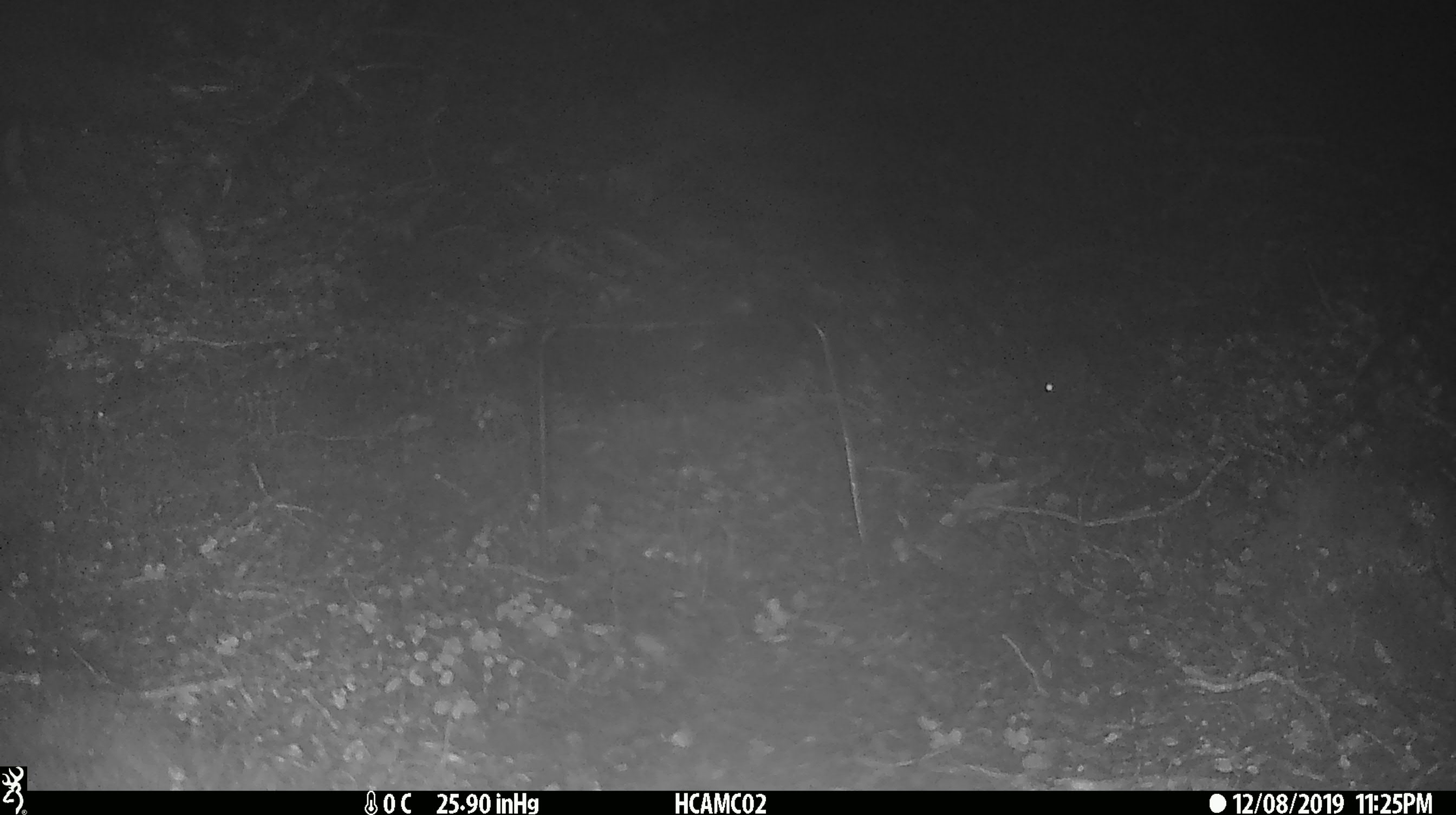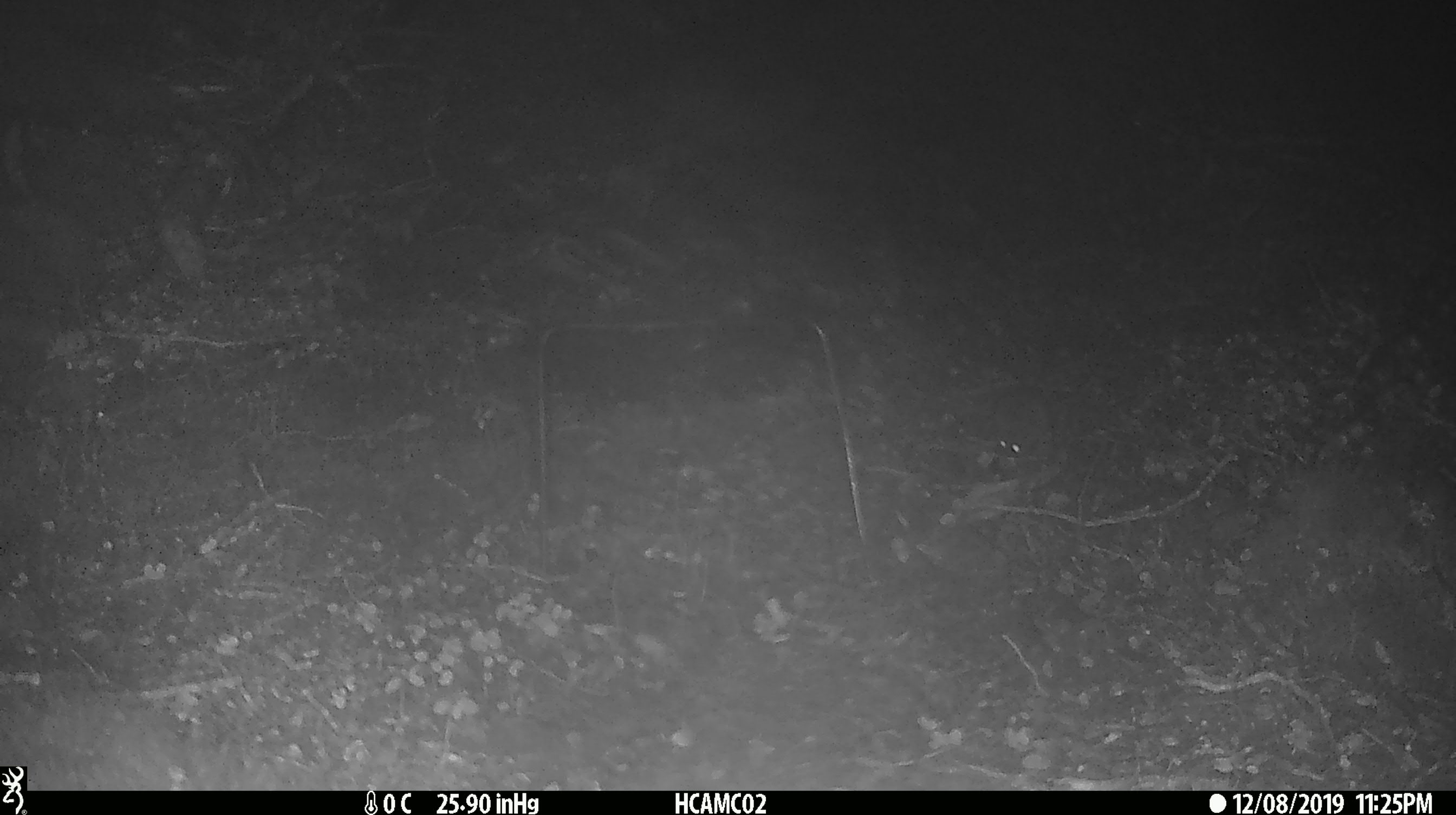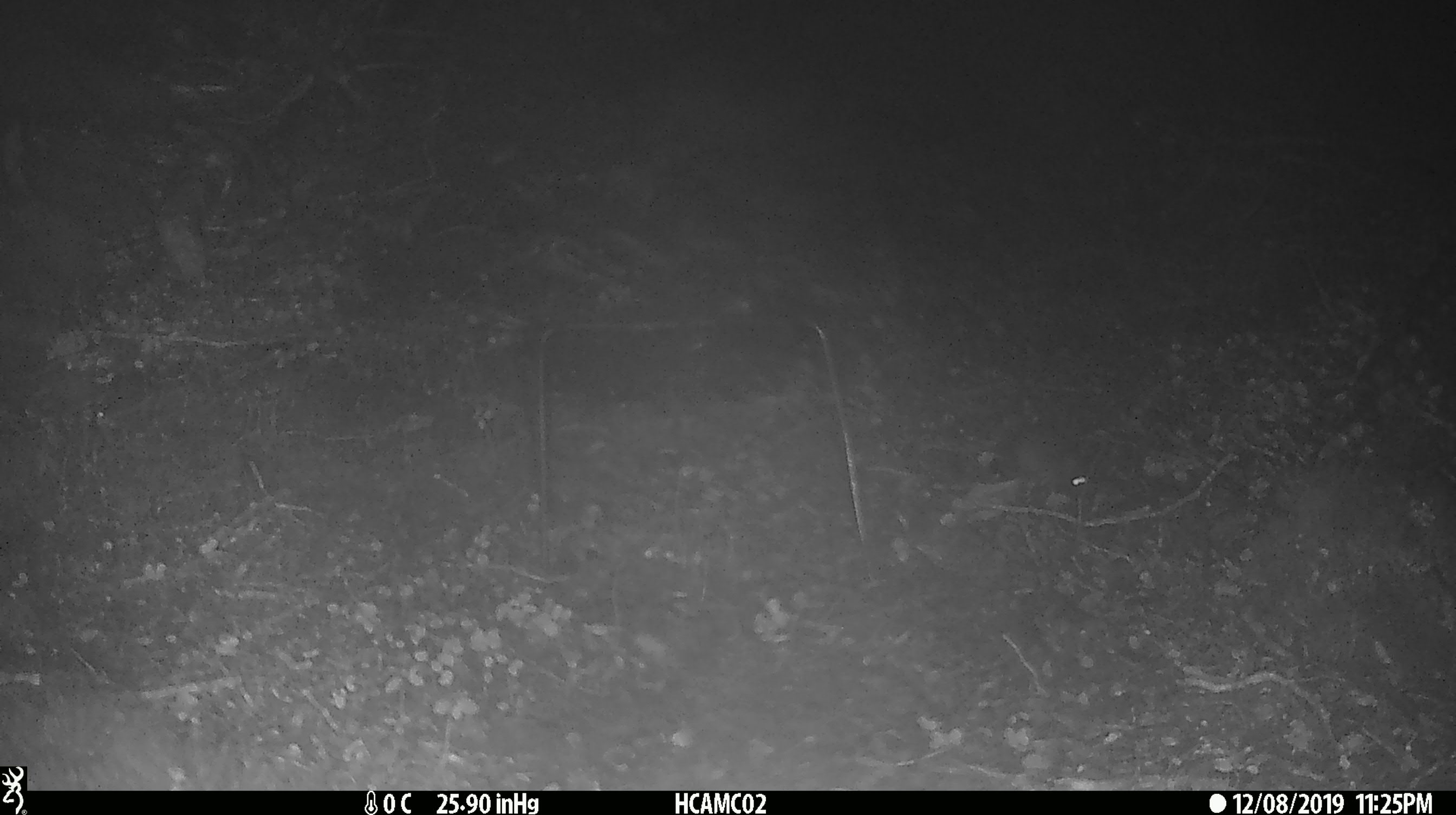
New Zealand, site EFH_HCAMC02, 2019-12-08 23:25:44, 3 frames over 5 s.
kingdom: Animalia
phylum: Chordata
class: Mammalia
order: Rodentia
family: Muridae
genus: Mus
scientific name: Mus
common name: mouse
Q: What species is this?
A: Mouse (Mus).